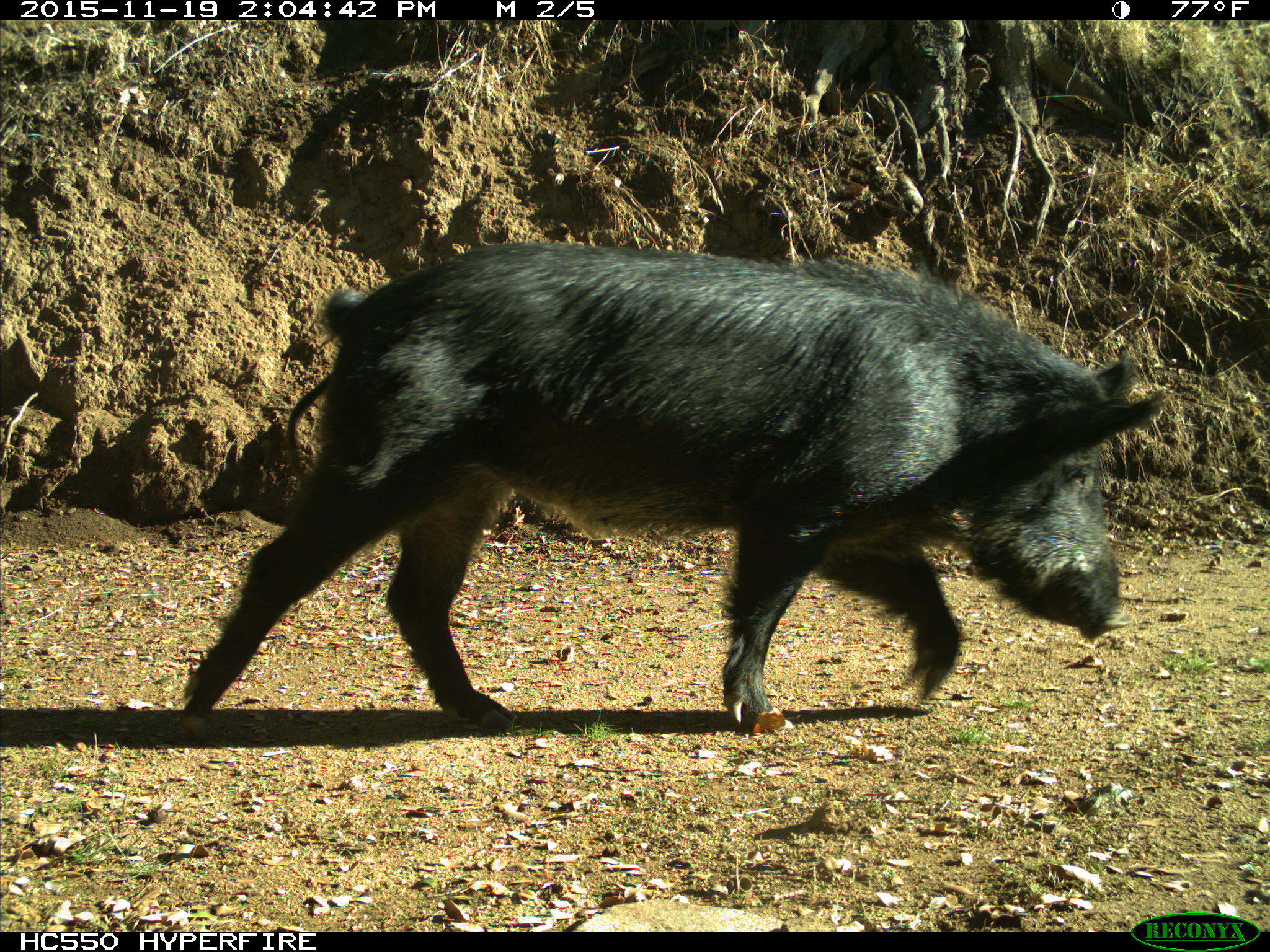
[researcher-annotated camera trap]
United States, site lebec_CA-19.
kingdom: Animalia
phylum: Chordata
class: Mammalia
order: Artiodactyla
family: Suidae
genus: Sus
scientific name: Sus scrofa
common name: wild boar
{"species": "Sus scrofa (wild boar)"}